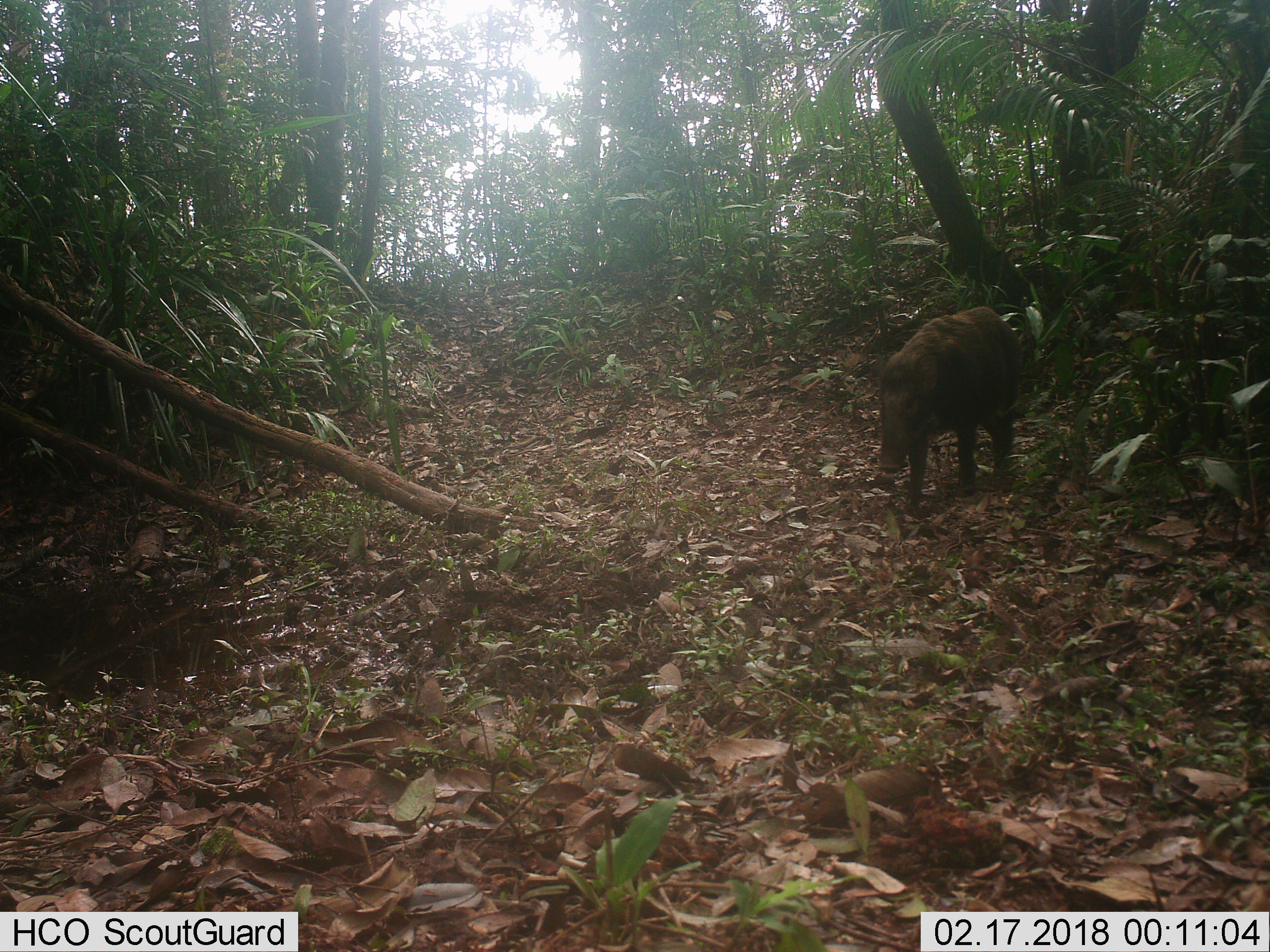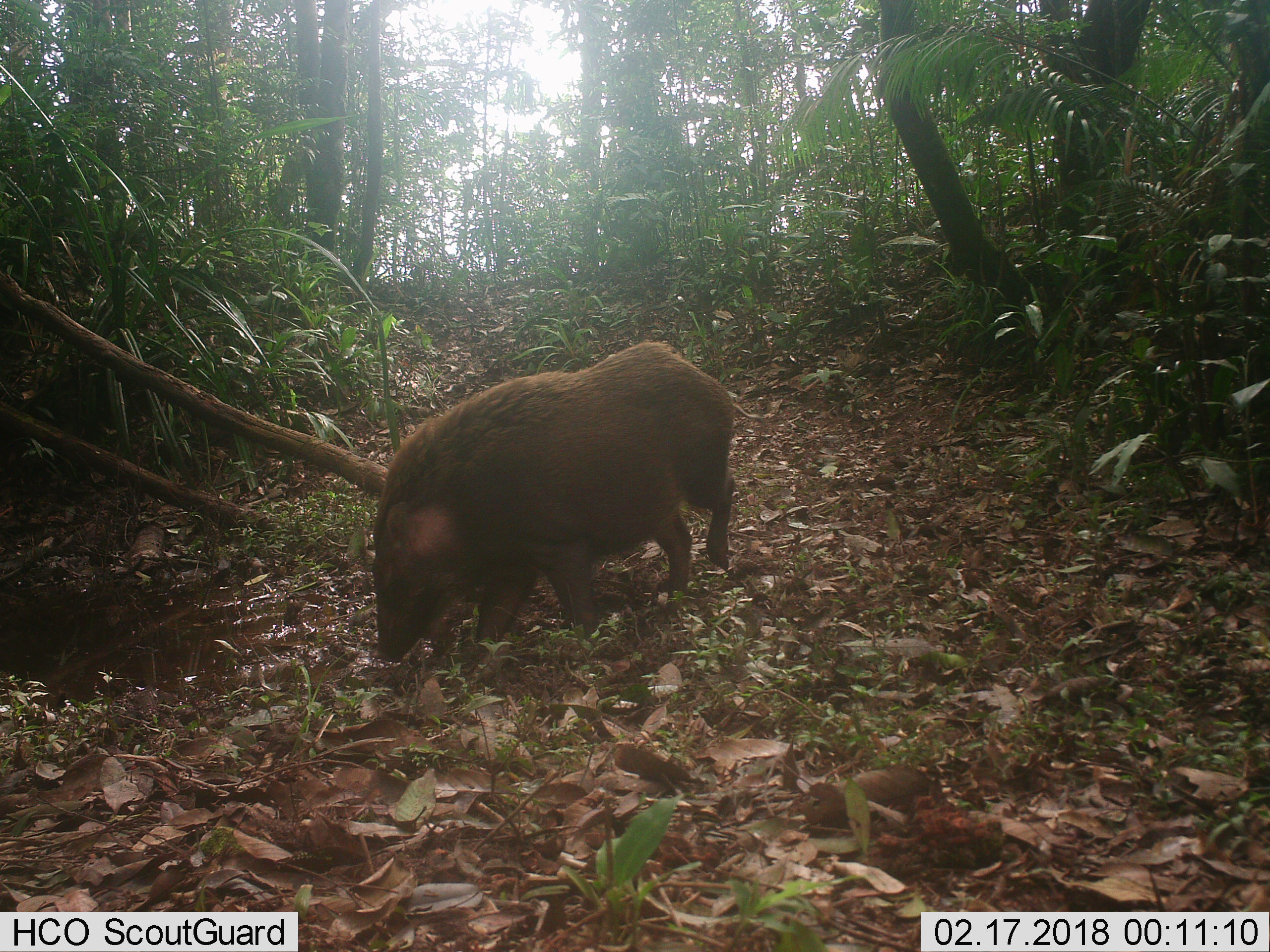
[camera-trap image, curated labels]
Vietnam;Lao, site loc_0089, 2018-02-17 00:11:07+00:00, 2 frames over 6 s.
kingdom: Animalia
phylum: Chordata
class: Mammalia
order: Artiodactyla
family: Suidae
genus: Sus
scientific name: Sus scrofa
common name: eurasian wild pig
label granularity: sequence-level